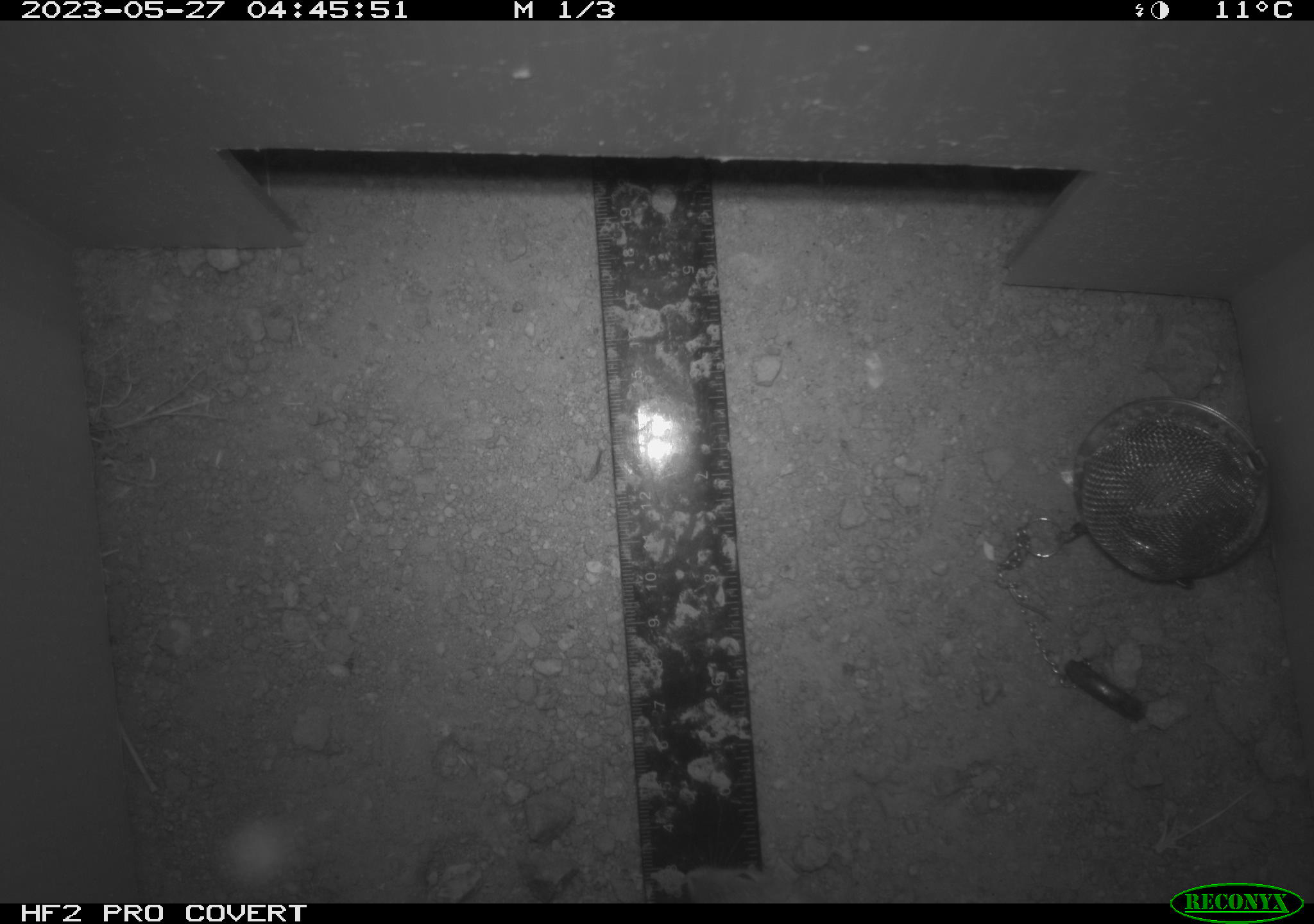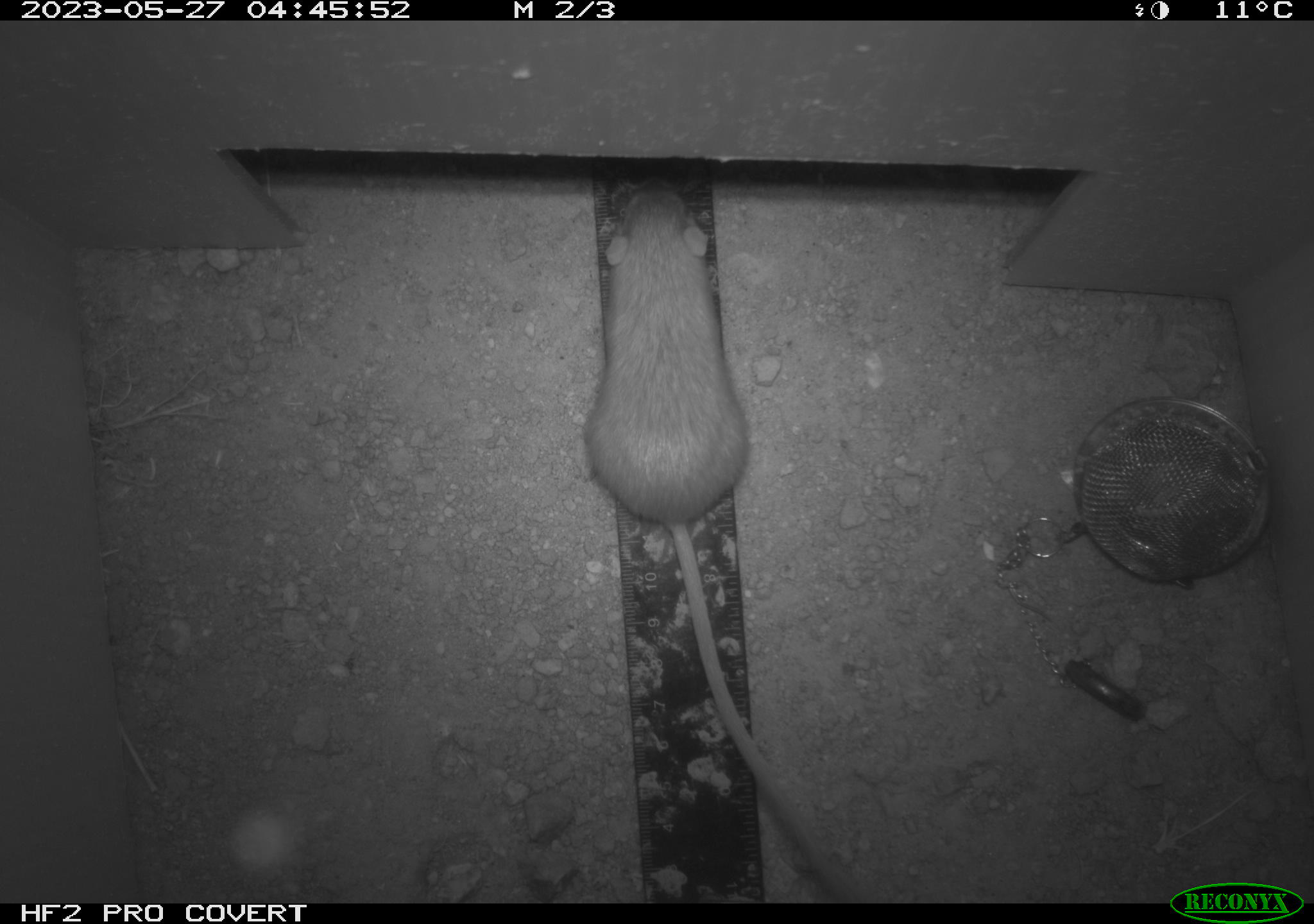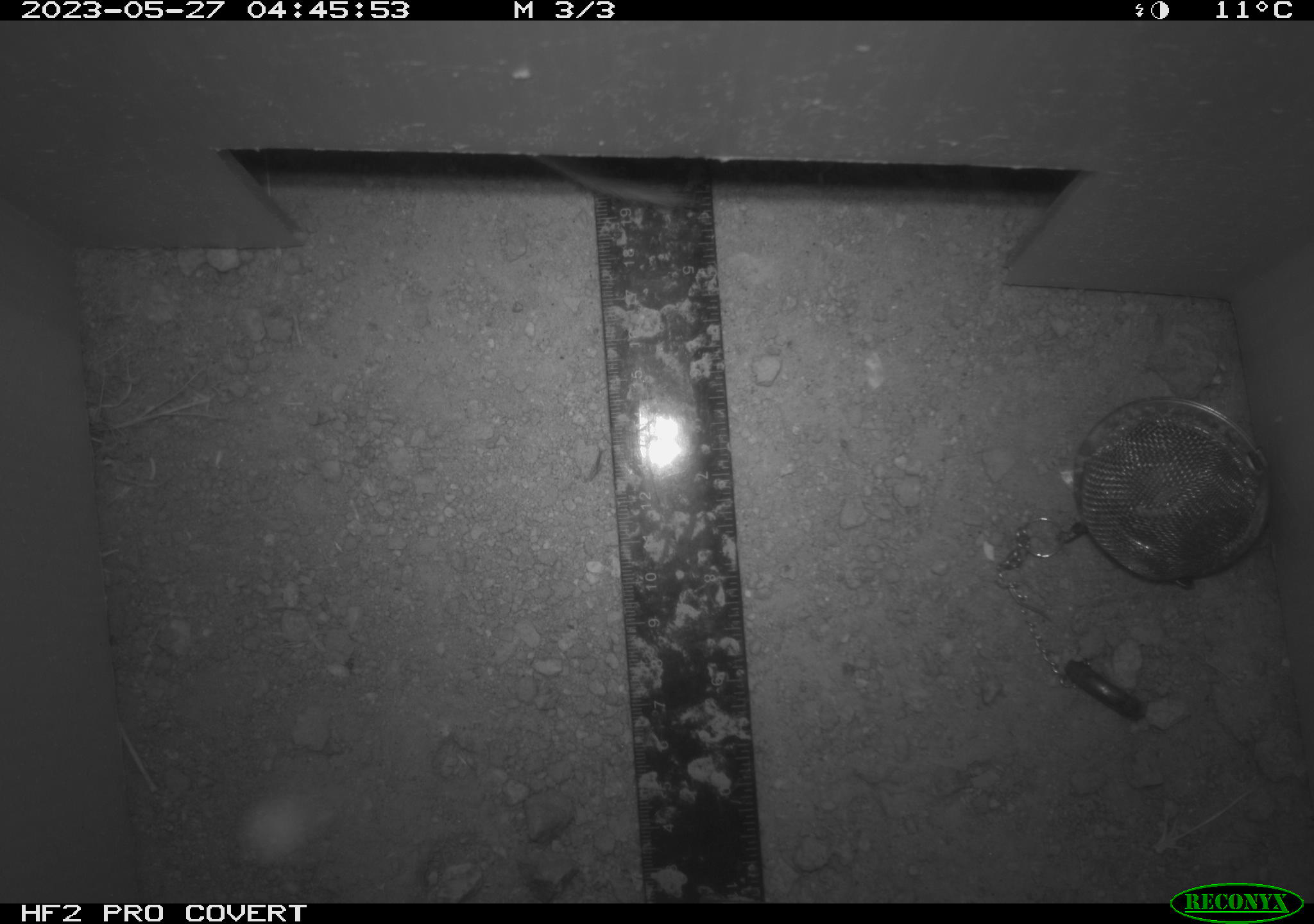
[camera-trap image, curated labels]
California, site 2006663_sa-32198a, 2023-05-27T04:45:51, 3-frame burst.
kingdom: Animalia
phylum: Chordata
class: Mammalia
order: Rodentia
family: Heteromyidae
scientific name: Heteromyidae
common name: kangaroo rats and pocket mice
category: heteromyidae family